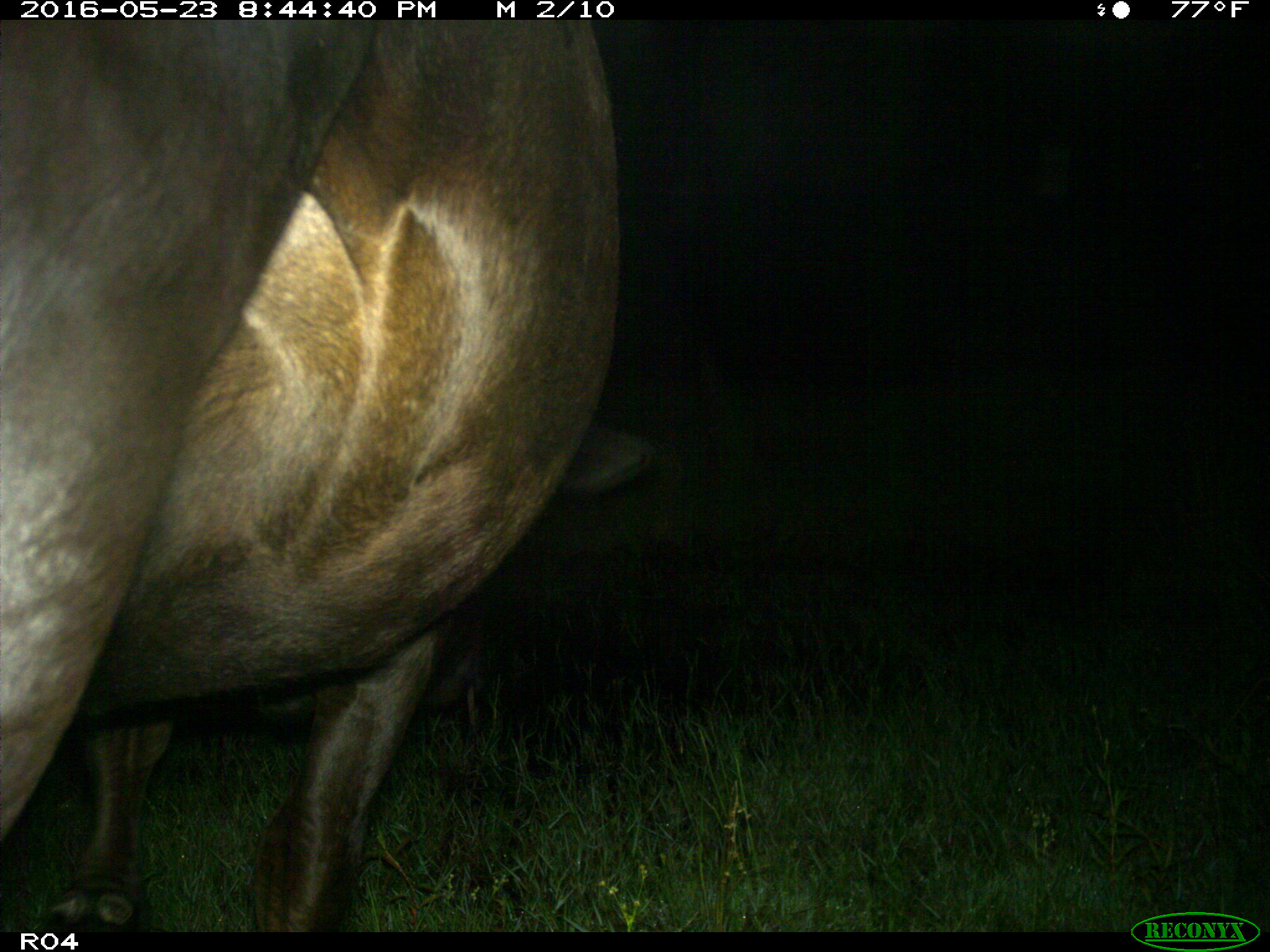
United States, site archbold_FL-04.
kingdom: Animalia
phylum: Chordata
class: Mammalia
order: Artiodactyla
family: Bovidae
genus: Bos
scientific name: Bos taurus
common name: domestic cow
Bos taurus (domestic cow).